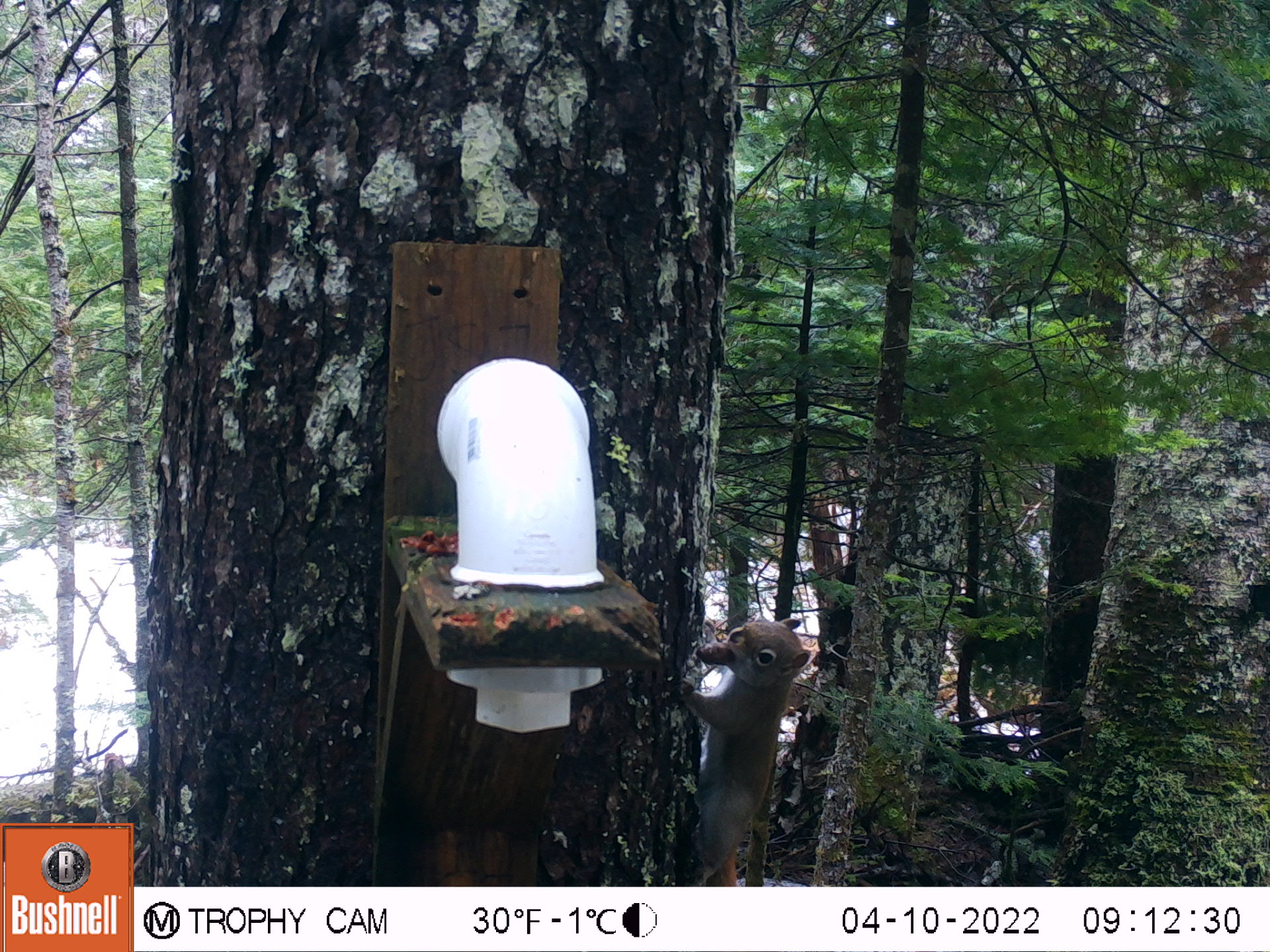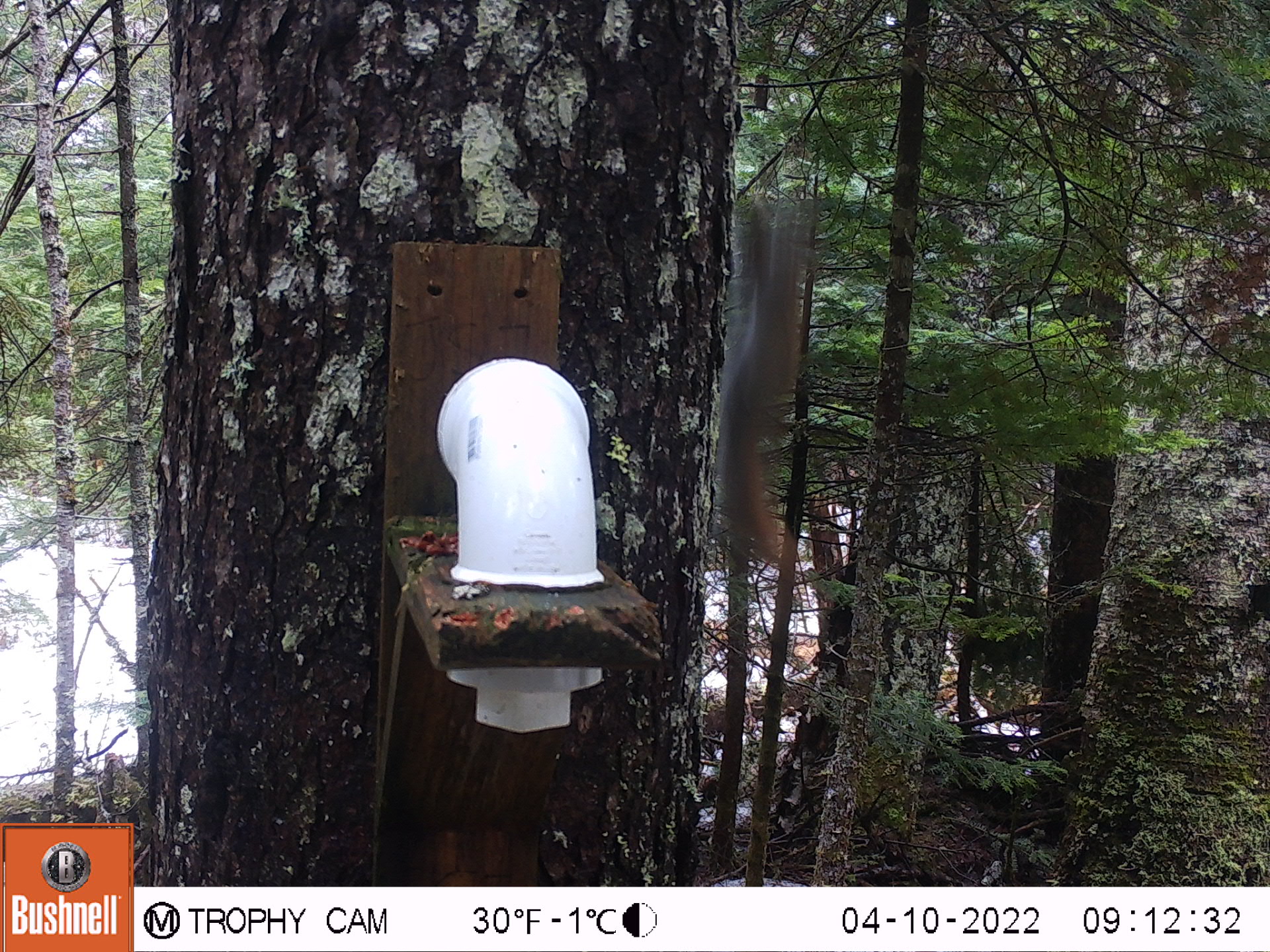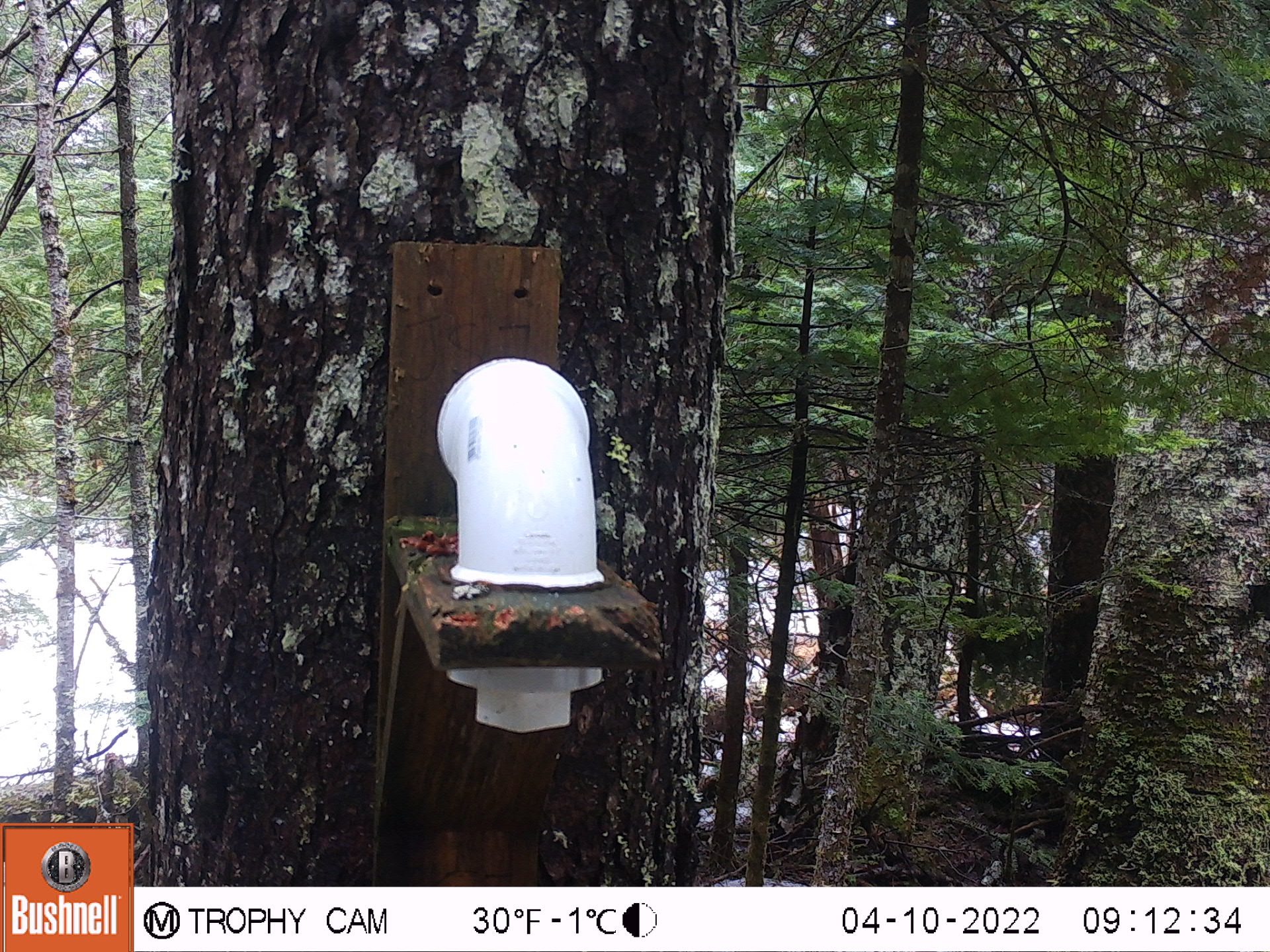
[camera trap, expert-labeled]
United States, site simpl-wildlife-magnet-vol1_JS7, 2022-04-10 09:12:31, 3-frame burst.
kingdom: Animalia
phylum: Chordata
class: Mammalia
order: Rodentia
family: Sciuridae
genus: Tamiasciurus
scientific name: Tamiasciurus hudsonicus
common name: red squirrel